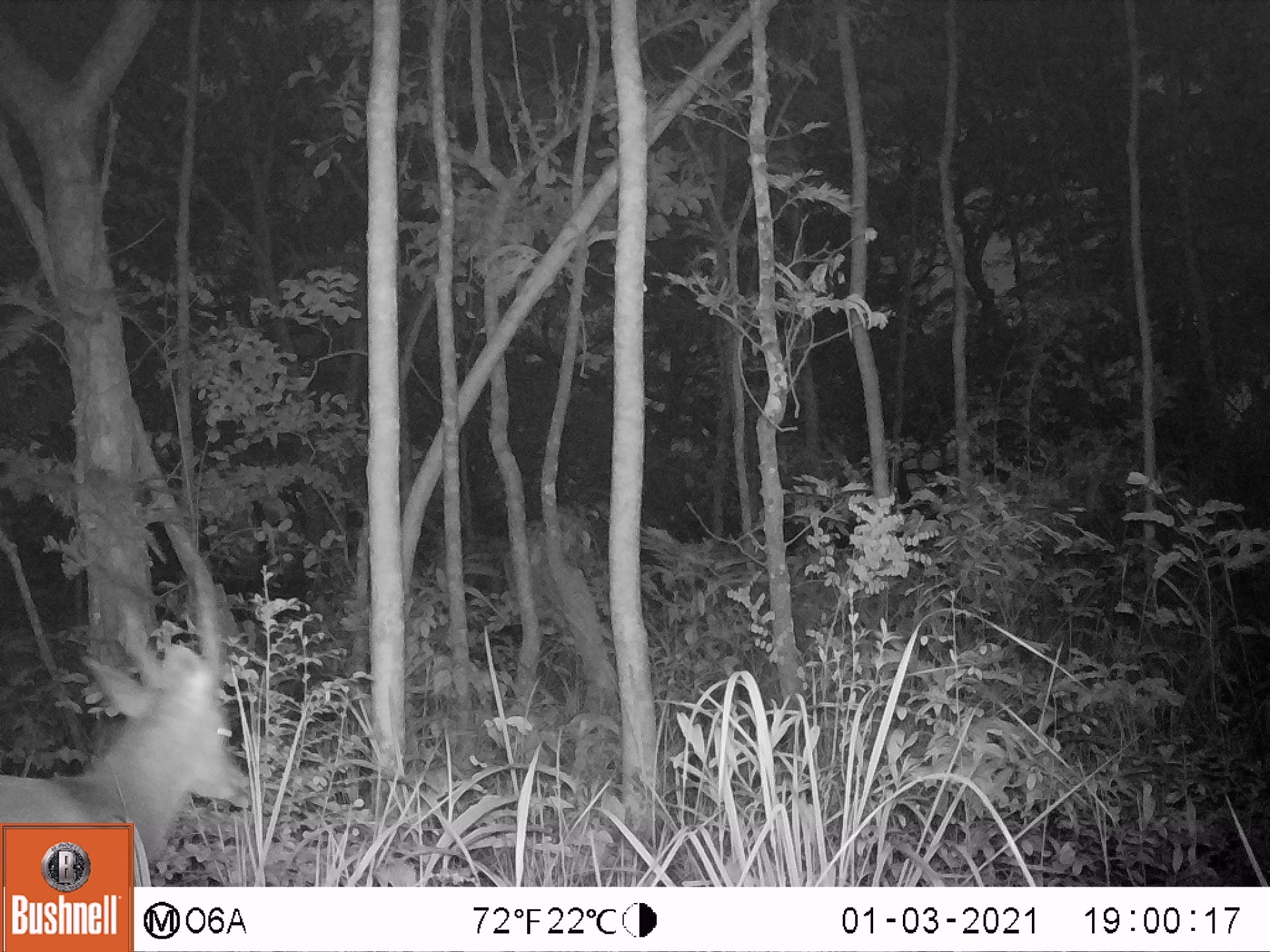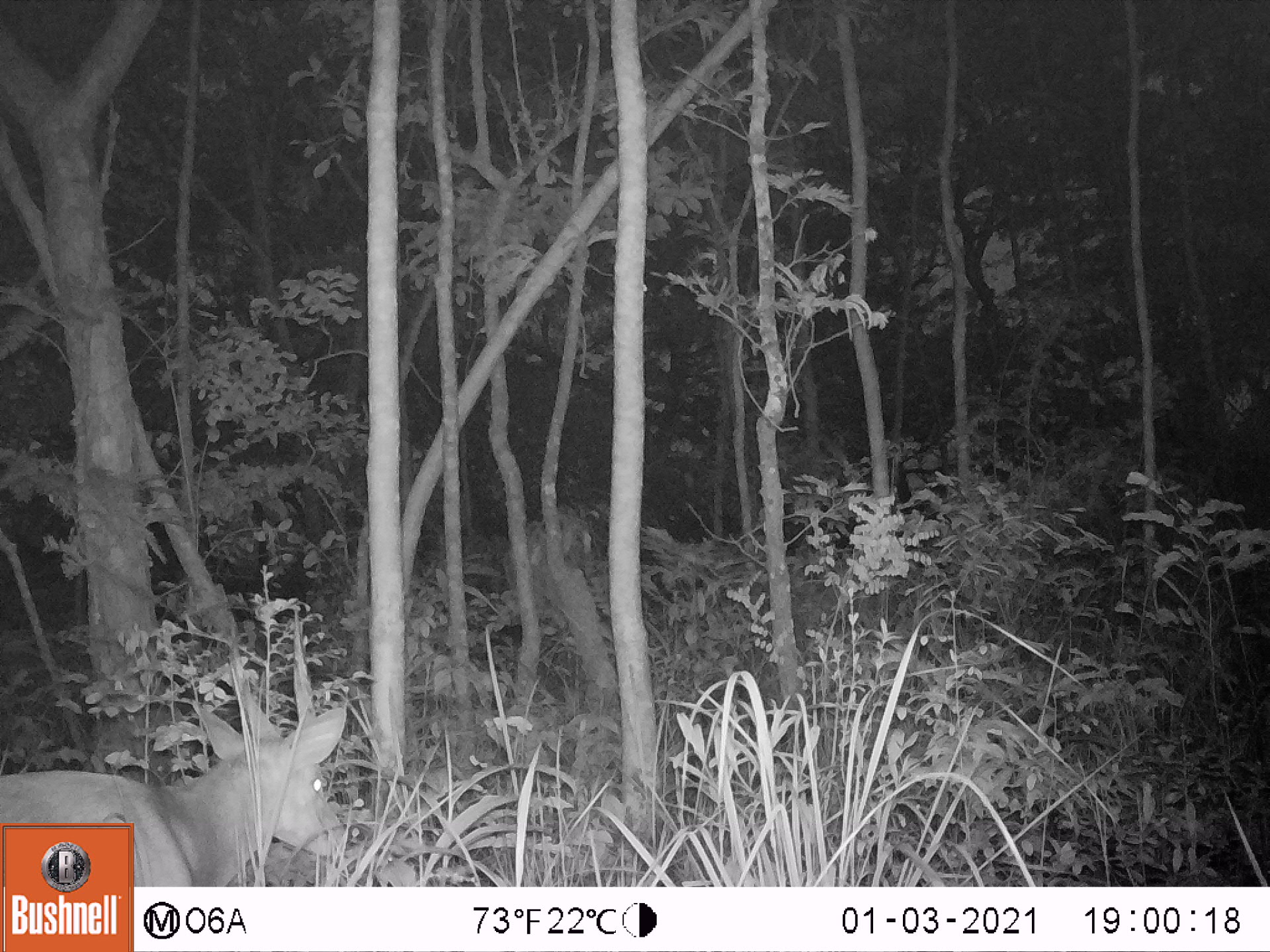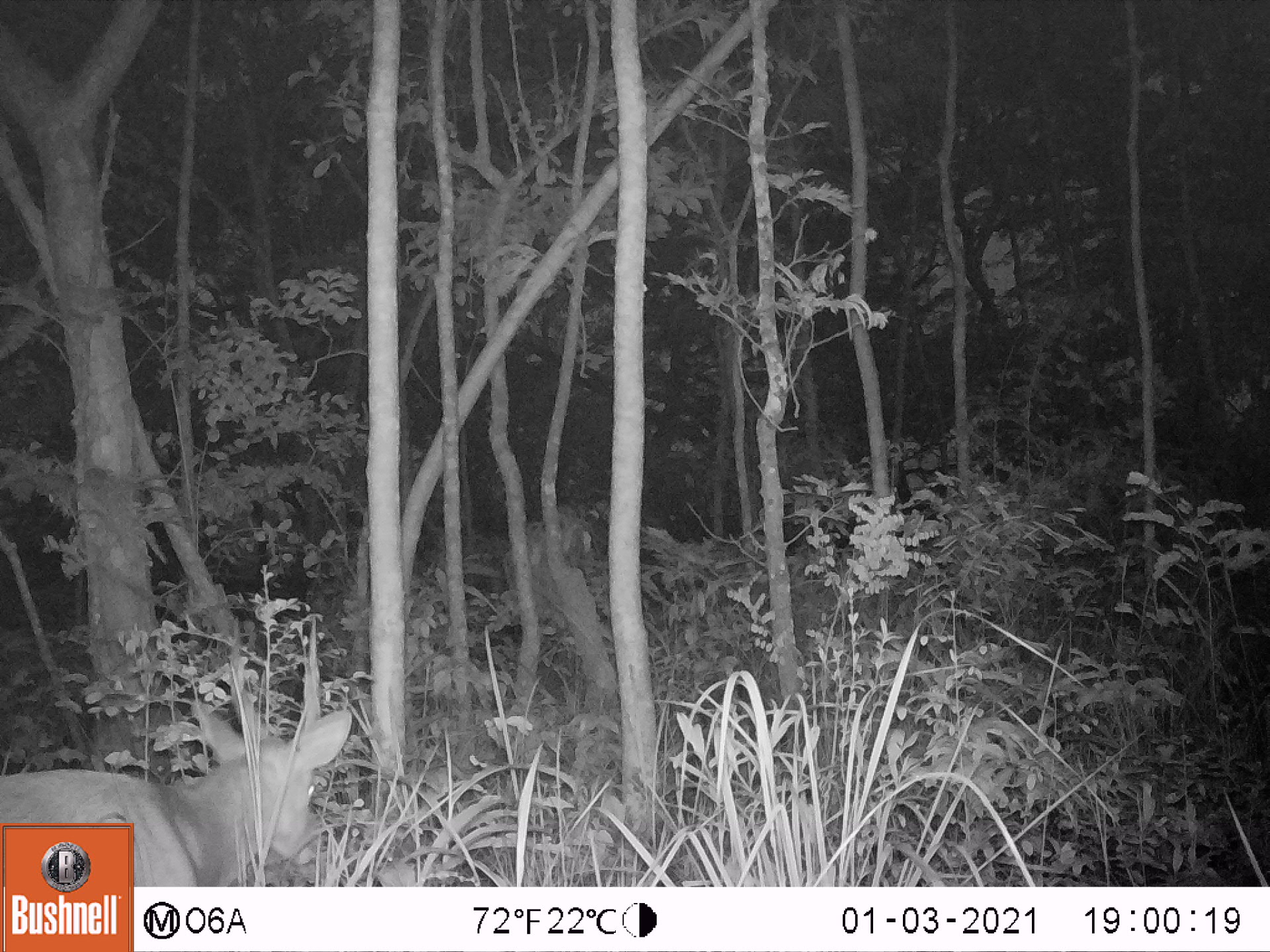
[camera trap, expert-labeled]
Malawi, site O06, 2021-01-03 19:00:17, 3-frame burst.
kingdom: Animalia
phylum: Chordata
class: Mammalia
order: Artiodactyla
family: Bovidae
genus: Tragelaphus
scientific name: Tragelaphus sylvaticus sylvaticus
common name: cape bushbuck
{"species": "cape bushbuck (Tragelaphus sylvaticus sylvaticus)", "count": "1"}